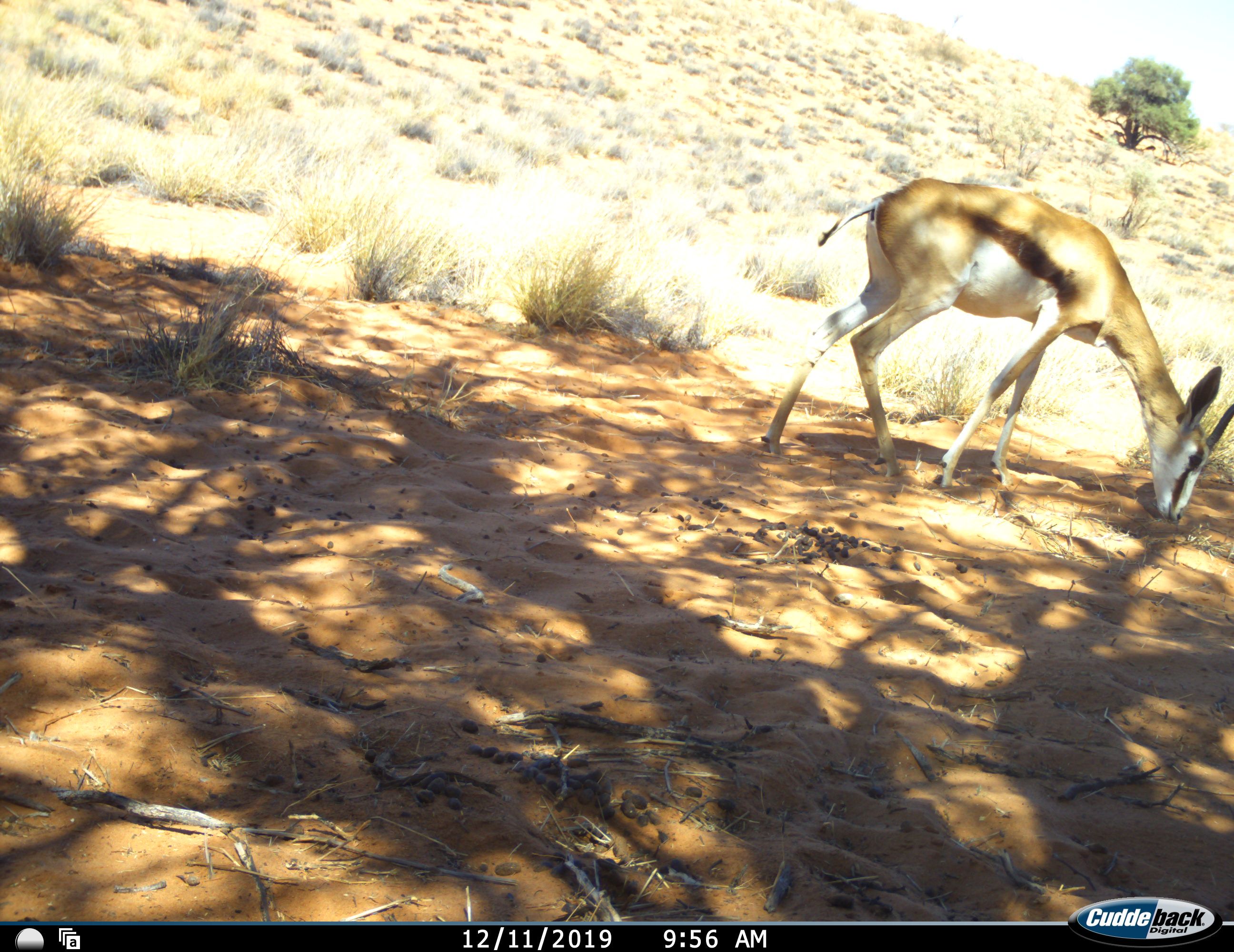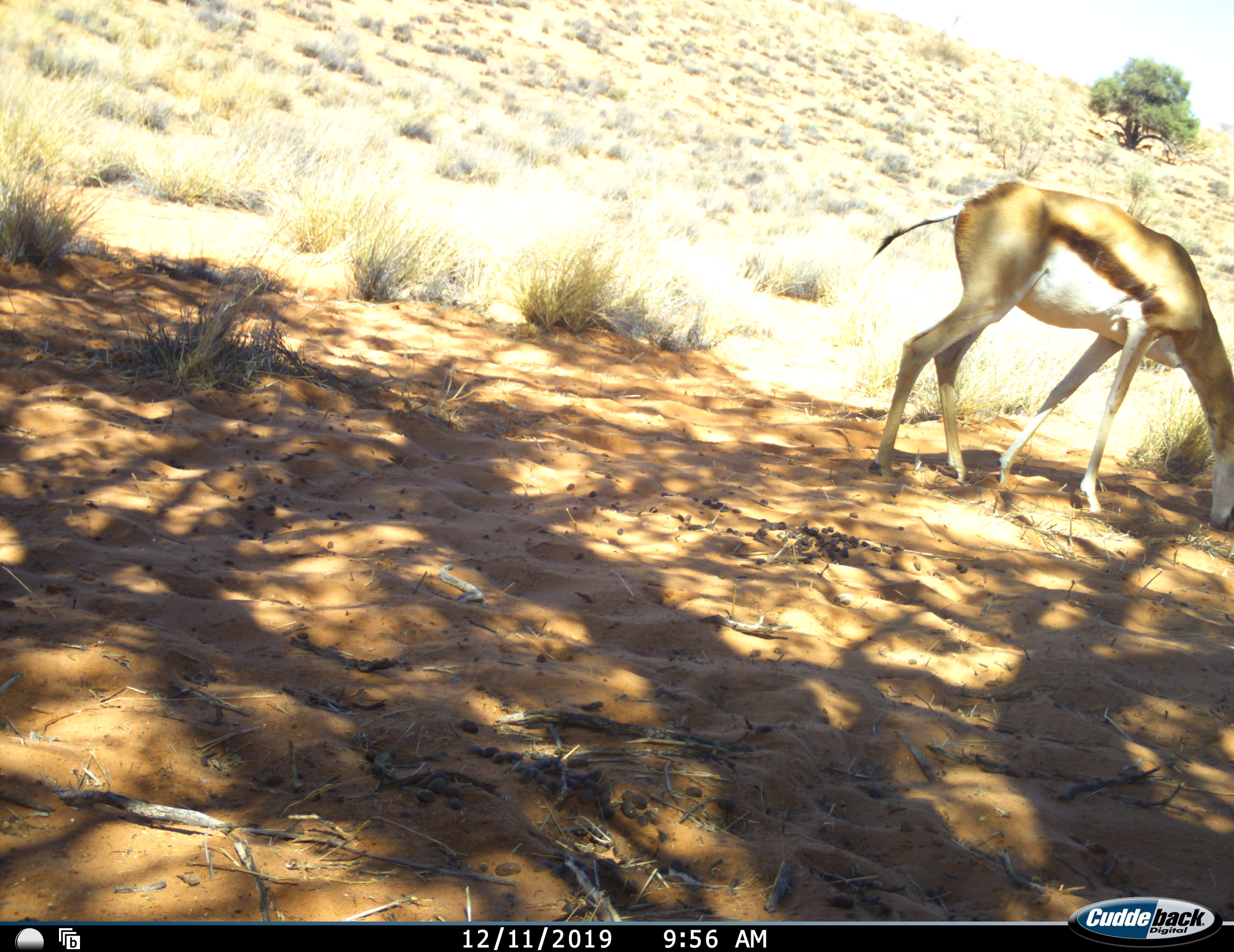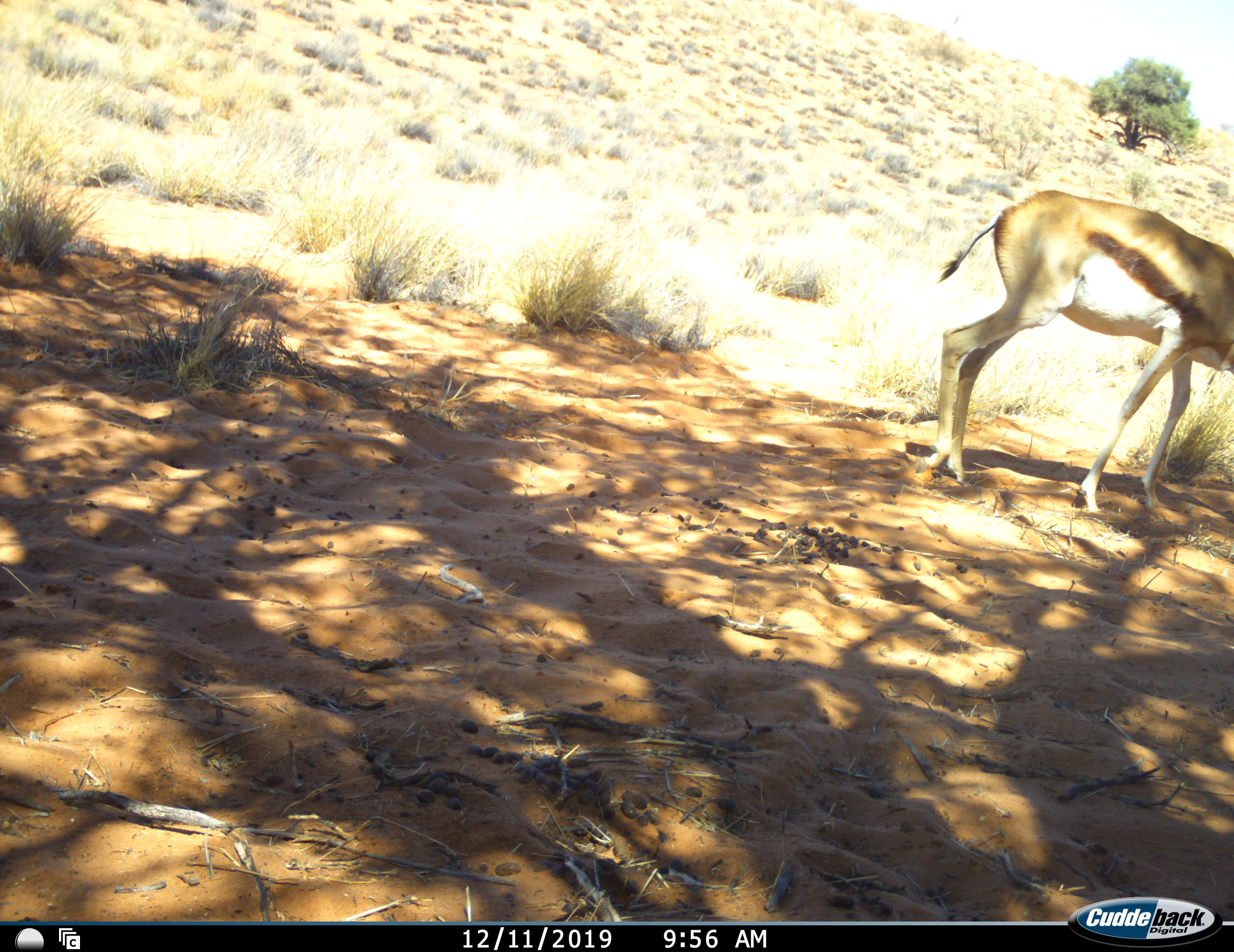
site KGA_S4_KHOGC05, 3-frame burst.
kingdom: Animalia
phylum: Chordata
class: Mammalia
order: Artiodactyla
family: Bovidae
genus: Antidorcas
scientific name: Antidorcas marsupialis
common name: springbok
Springbok (Antidorcas marsupialis), count 2. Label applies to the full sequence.